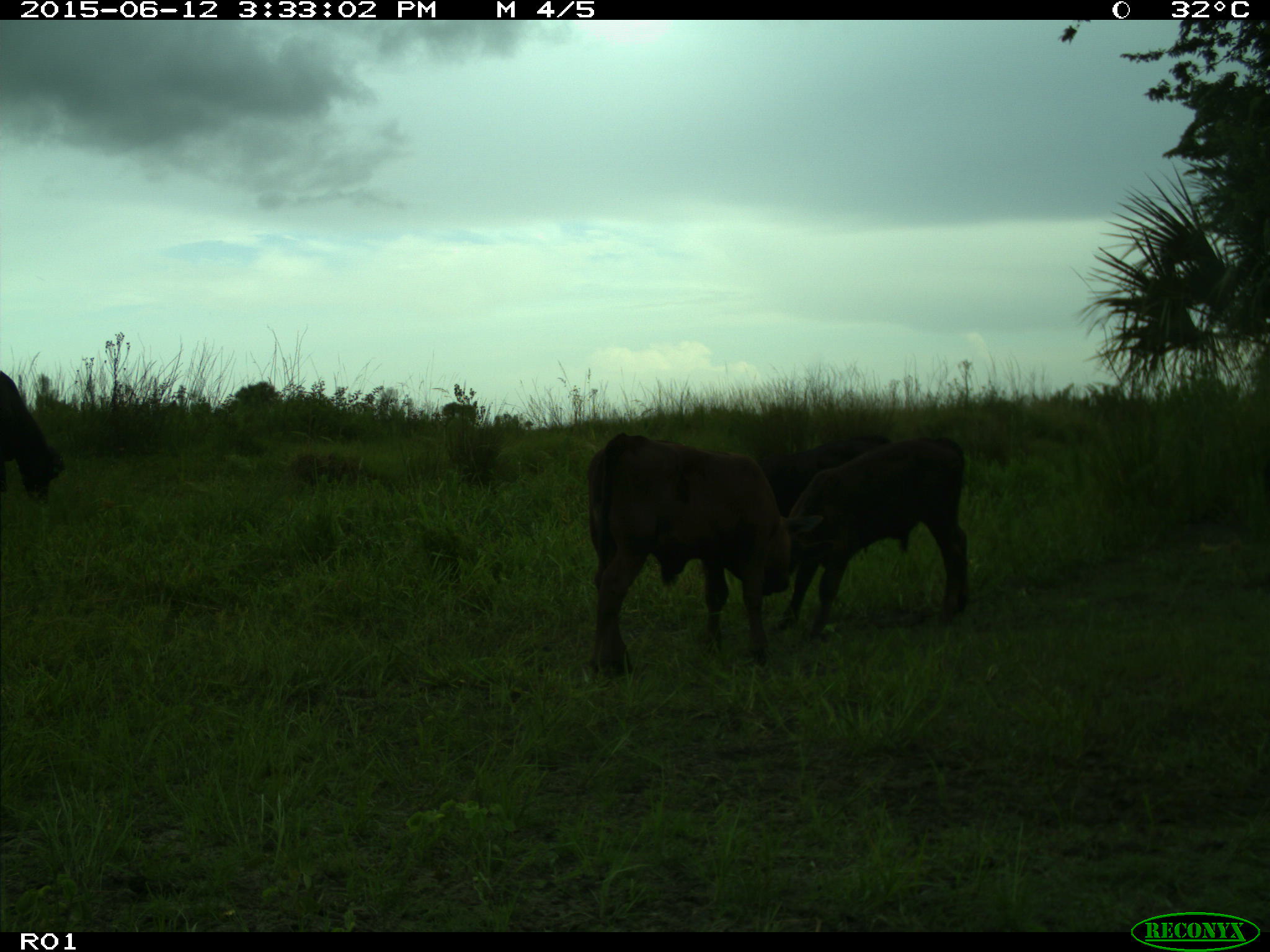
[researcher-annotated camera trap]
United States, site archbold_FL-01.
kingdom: Animalia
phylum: Chordata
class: Mammalia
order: Artiodactyla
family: Bovidae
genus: Bos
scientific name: Bos taurus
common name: domestic cow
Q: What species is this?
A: Bos taurus (domestic cow).